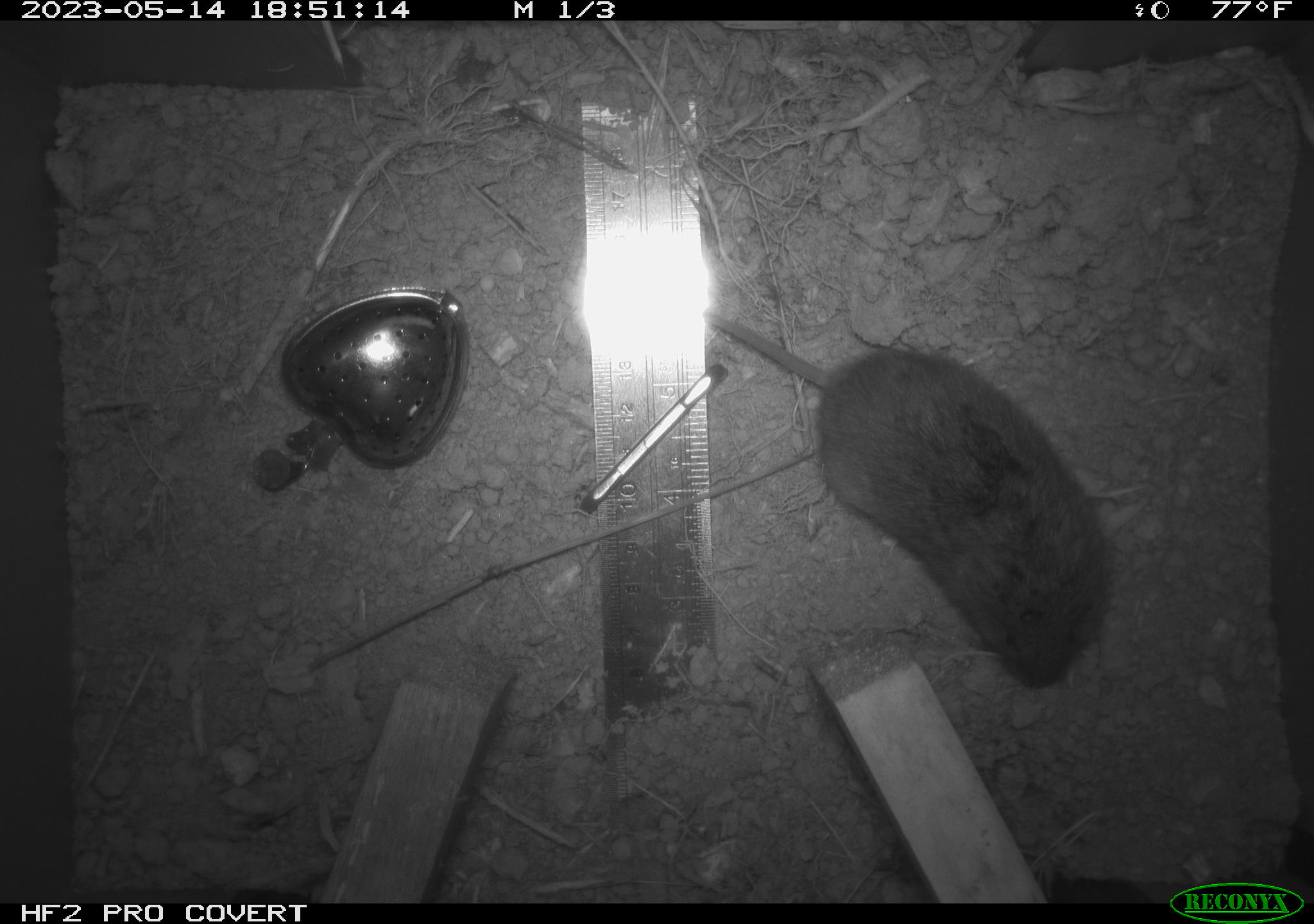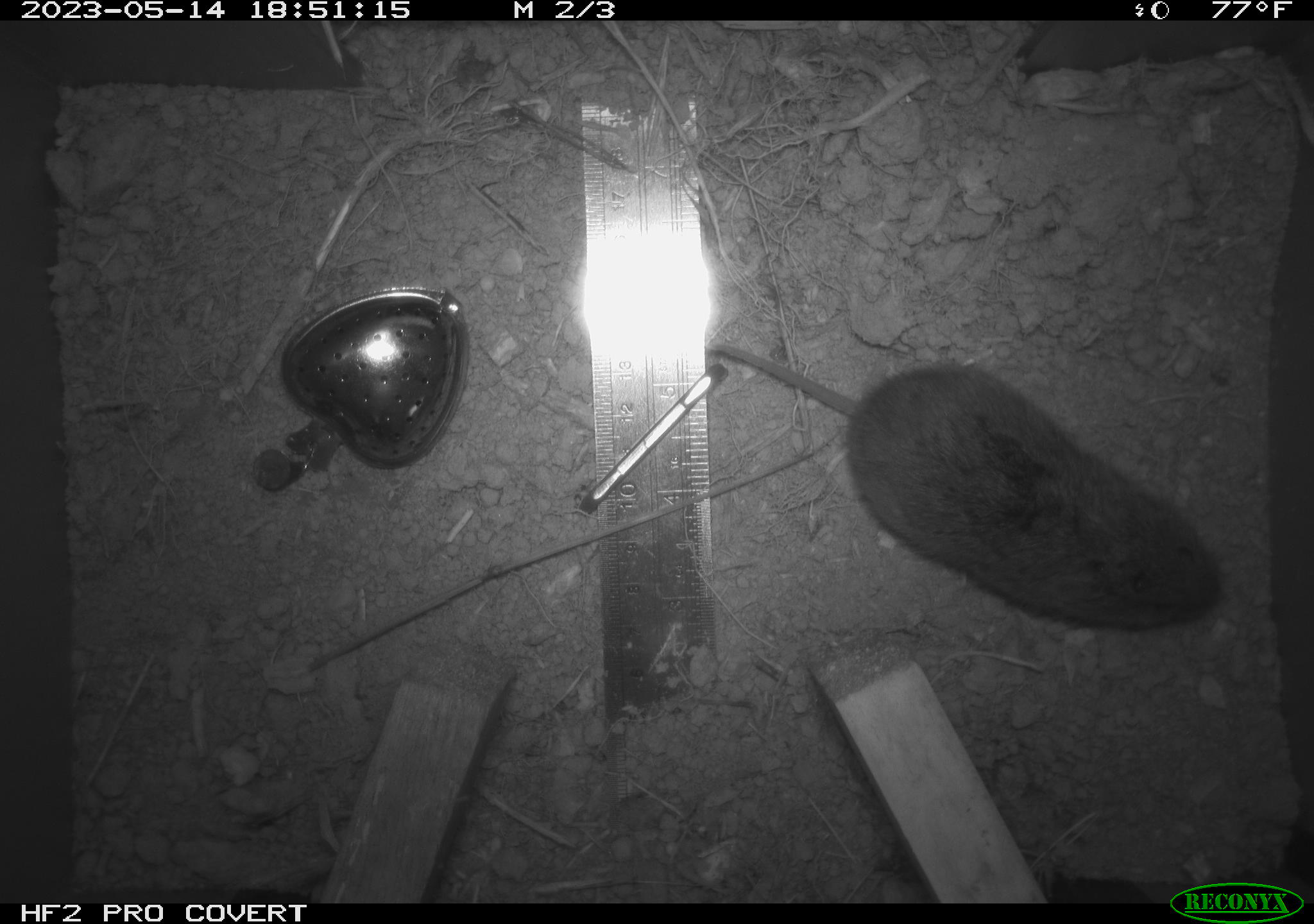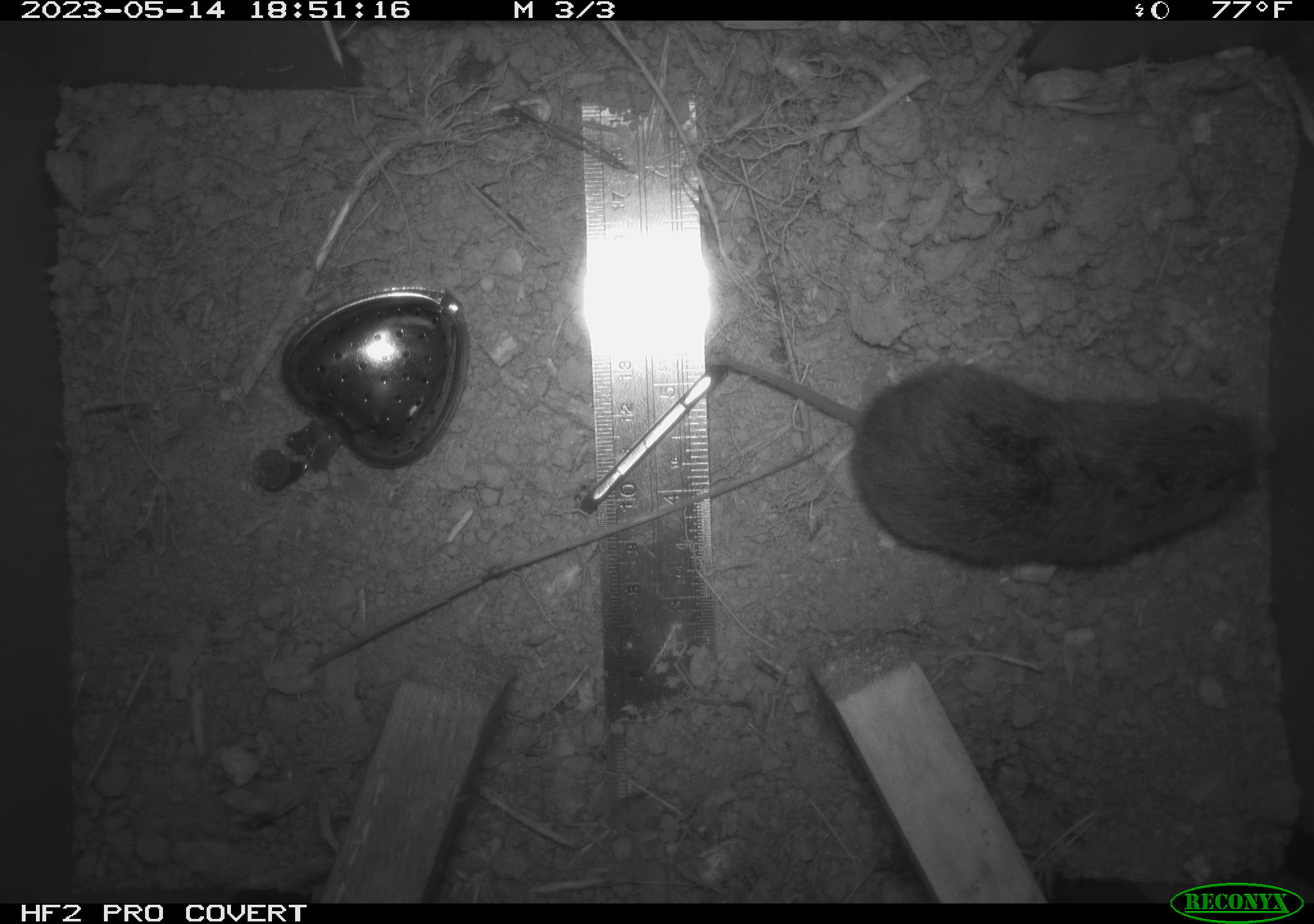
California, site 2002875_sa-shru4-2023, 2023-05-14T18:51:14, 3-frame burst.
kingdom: Animalia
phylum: Chordata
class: Mammalia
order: Rodentia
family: Cricetidae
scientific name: Arvicolinae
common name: voles, lemmings, and muskrats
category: arvicolinae subfamily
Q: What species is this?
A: Arvicolinae subfamily (voles, lemmings, and muskrats) (Arvicolinae).